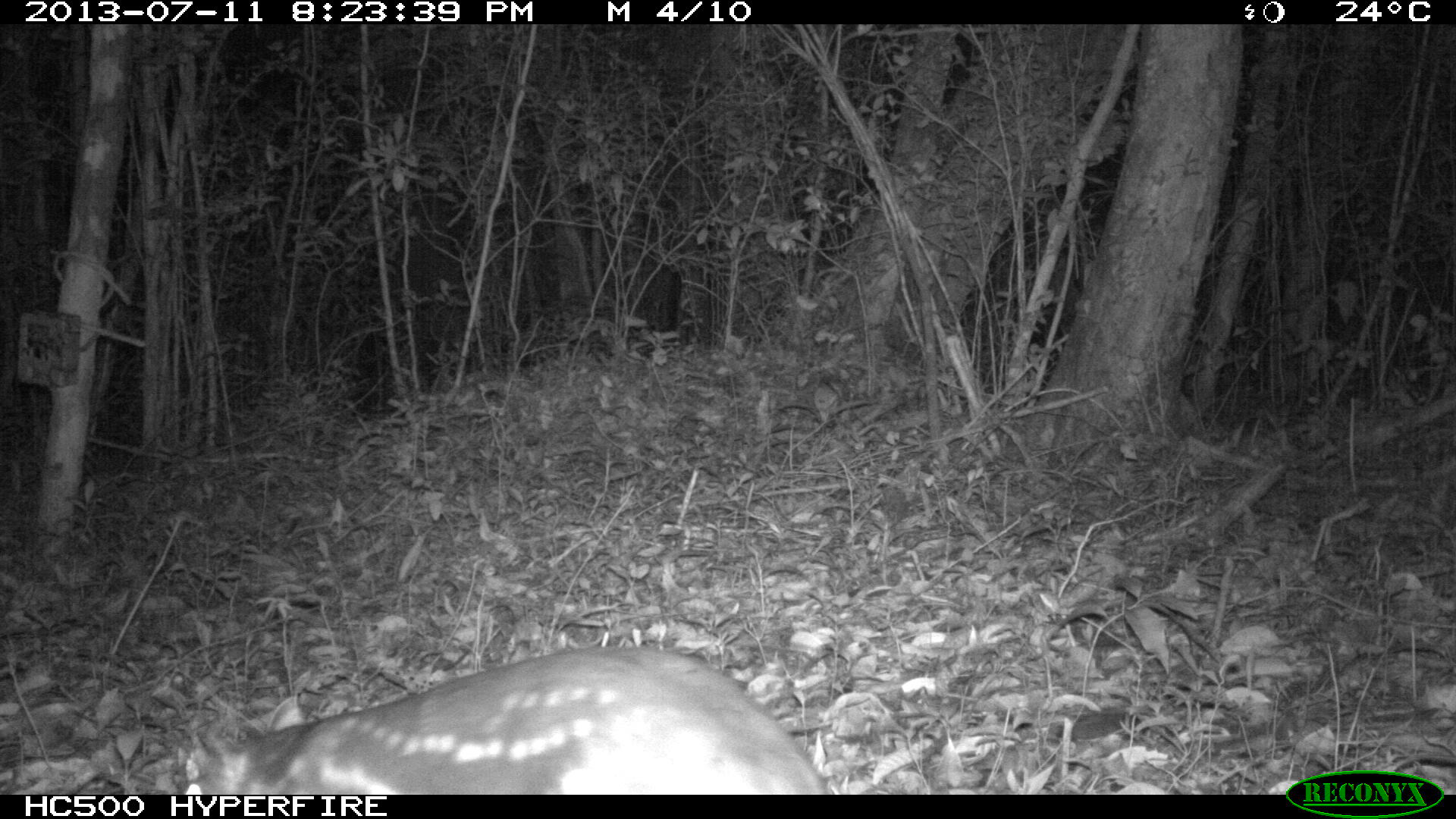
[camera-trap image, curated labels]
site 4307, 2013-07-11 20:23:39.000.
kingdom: Animalia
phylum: Chordata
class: Mammalia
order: Rodentia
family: Cuniculidae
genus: Cuniculus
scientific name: Cuniculus paca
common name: lowland paca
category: agouti paca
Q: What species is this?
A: Agouti paca (lowland paca) (Cuniculus paca).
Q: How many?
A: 1.